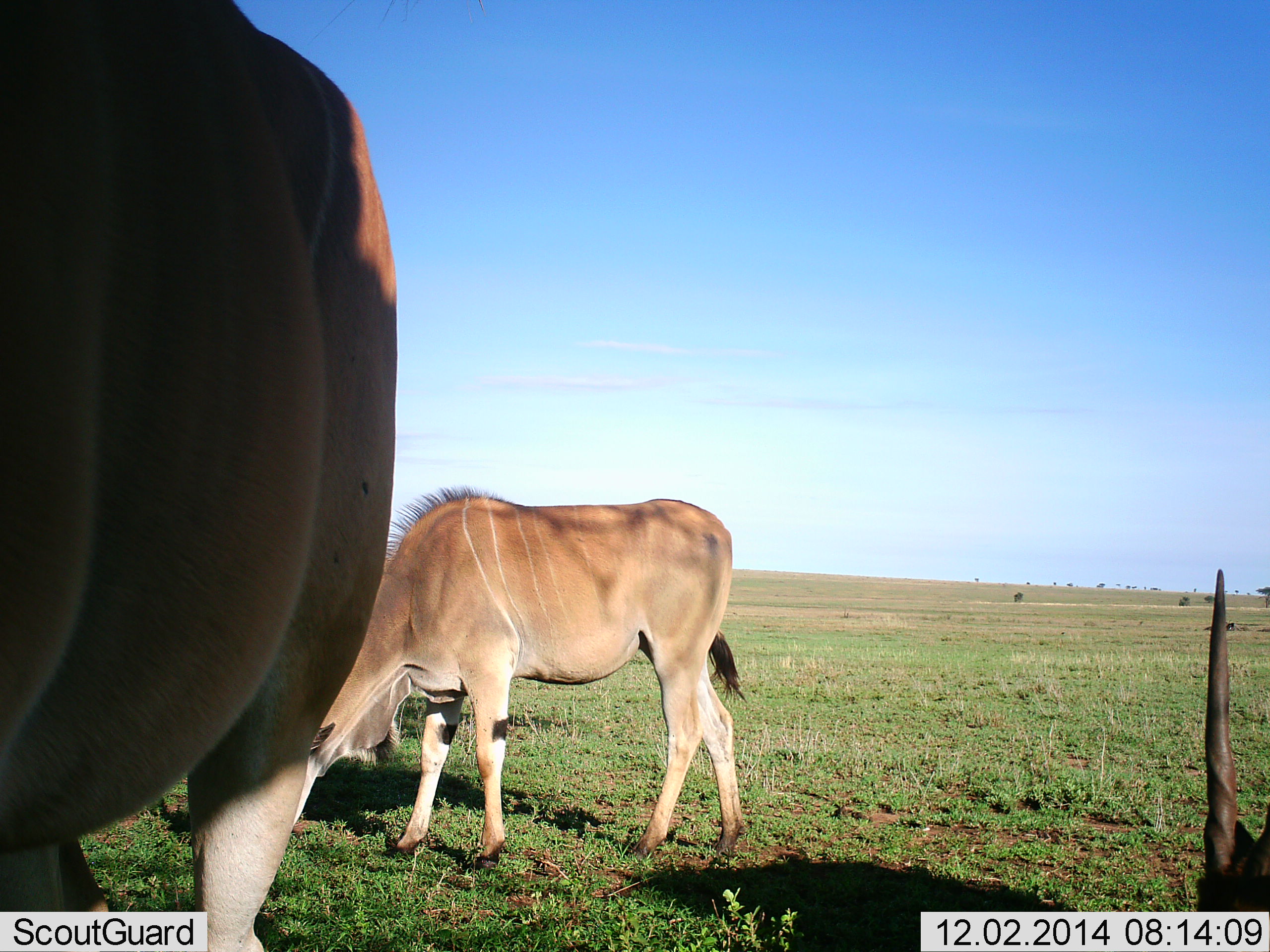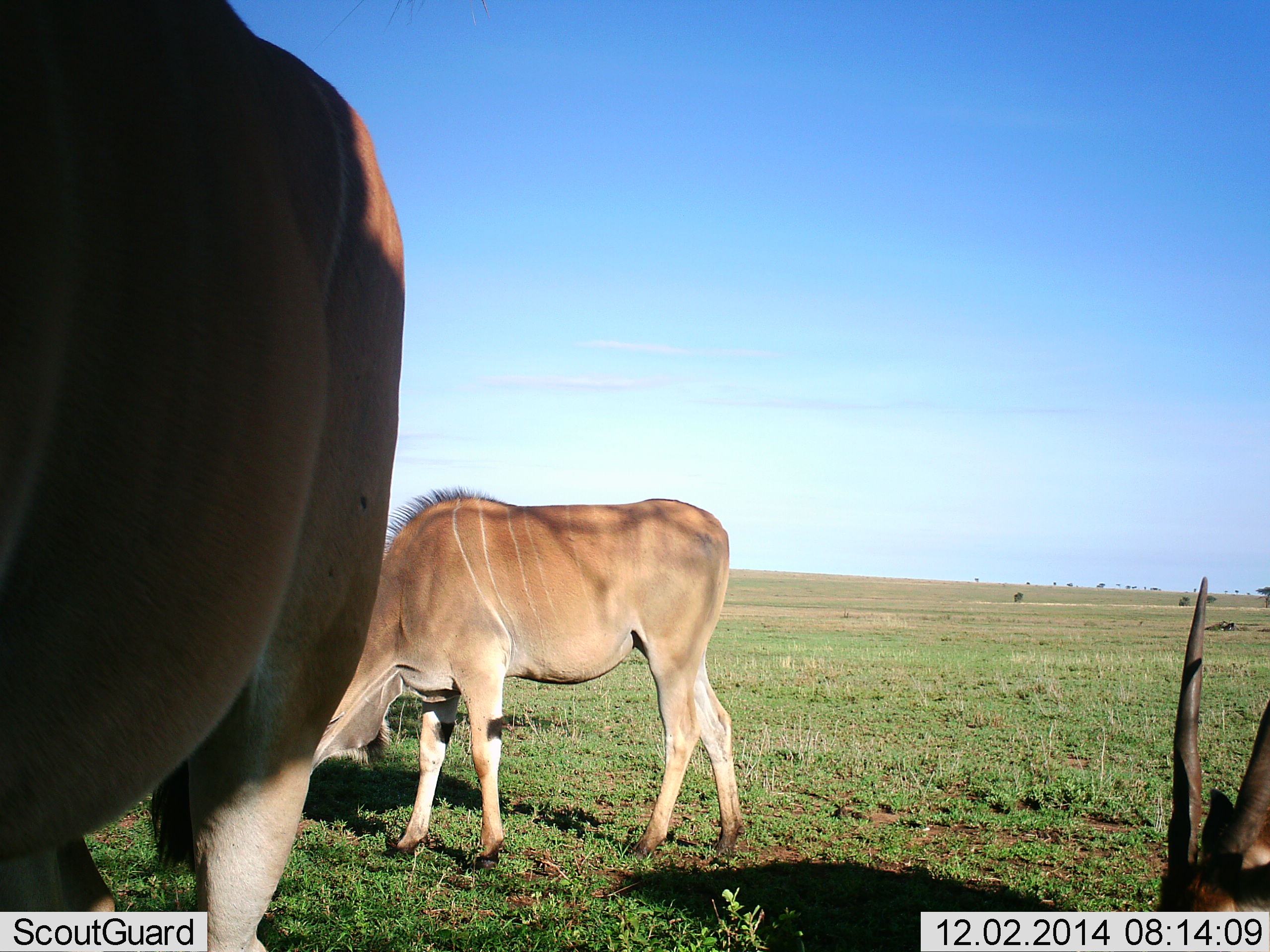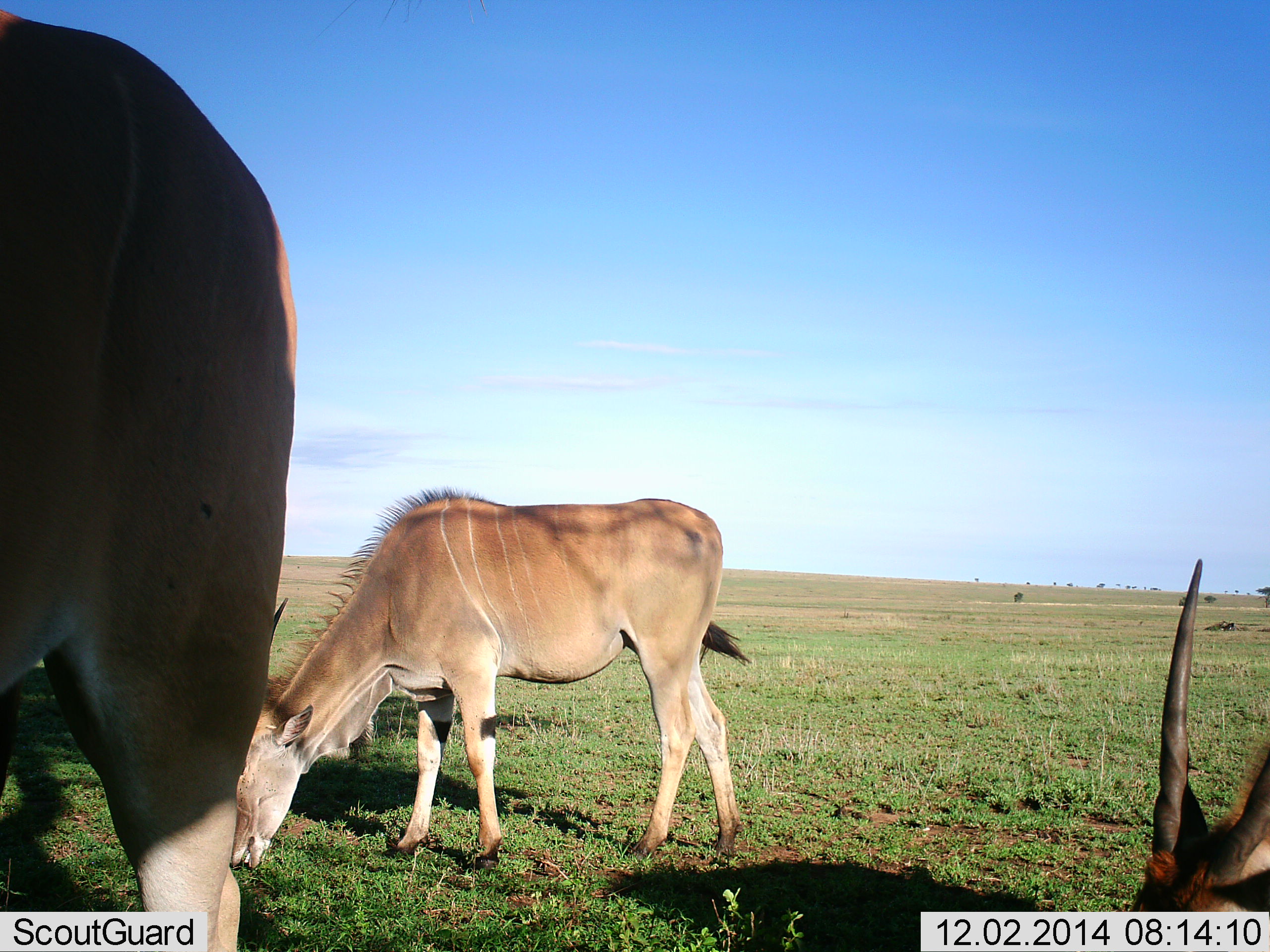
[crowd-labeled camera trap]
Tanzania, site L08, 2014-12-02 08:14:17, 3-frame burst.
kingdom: Animalia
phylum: Chordata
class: Mammalia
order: Artiodactyla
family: Bovidae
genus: Tragelaphus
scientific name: Tragelaphus oryx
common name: eland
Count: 3.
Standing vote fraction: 42%.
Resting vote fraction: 33%.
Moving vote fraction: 0%.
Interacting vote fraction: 0%.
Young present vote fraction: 0%.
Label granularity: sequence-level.